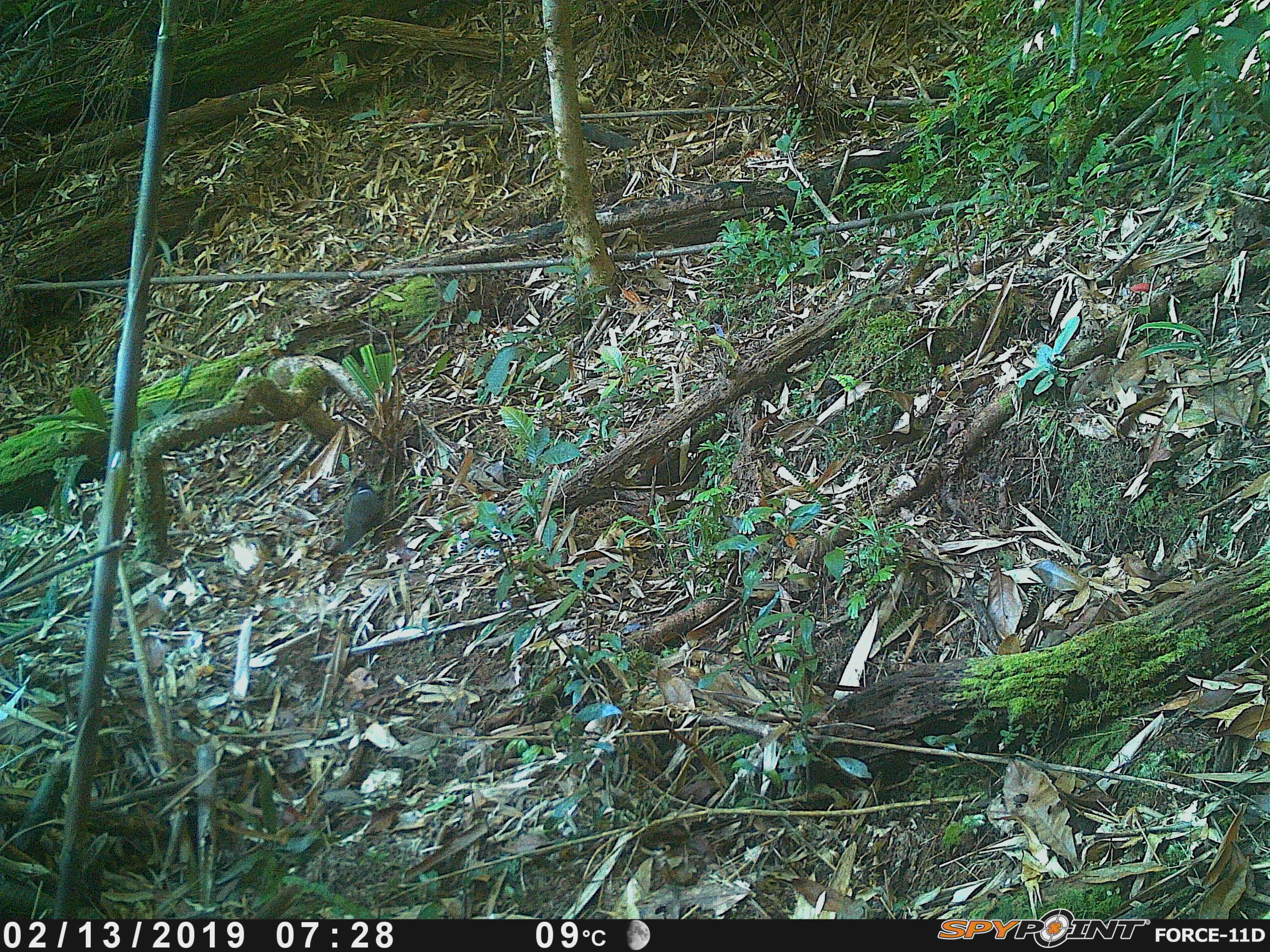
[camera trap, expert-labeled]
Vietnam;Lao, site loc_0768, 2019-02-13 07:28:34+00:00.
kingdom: Animalia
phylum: Chordata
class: Aves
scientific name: Aves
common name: bird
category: unidentified bird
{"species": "unidentified bird (bird) (Aves)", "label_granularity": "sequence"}